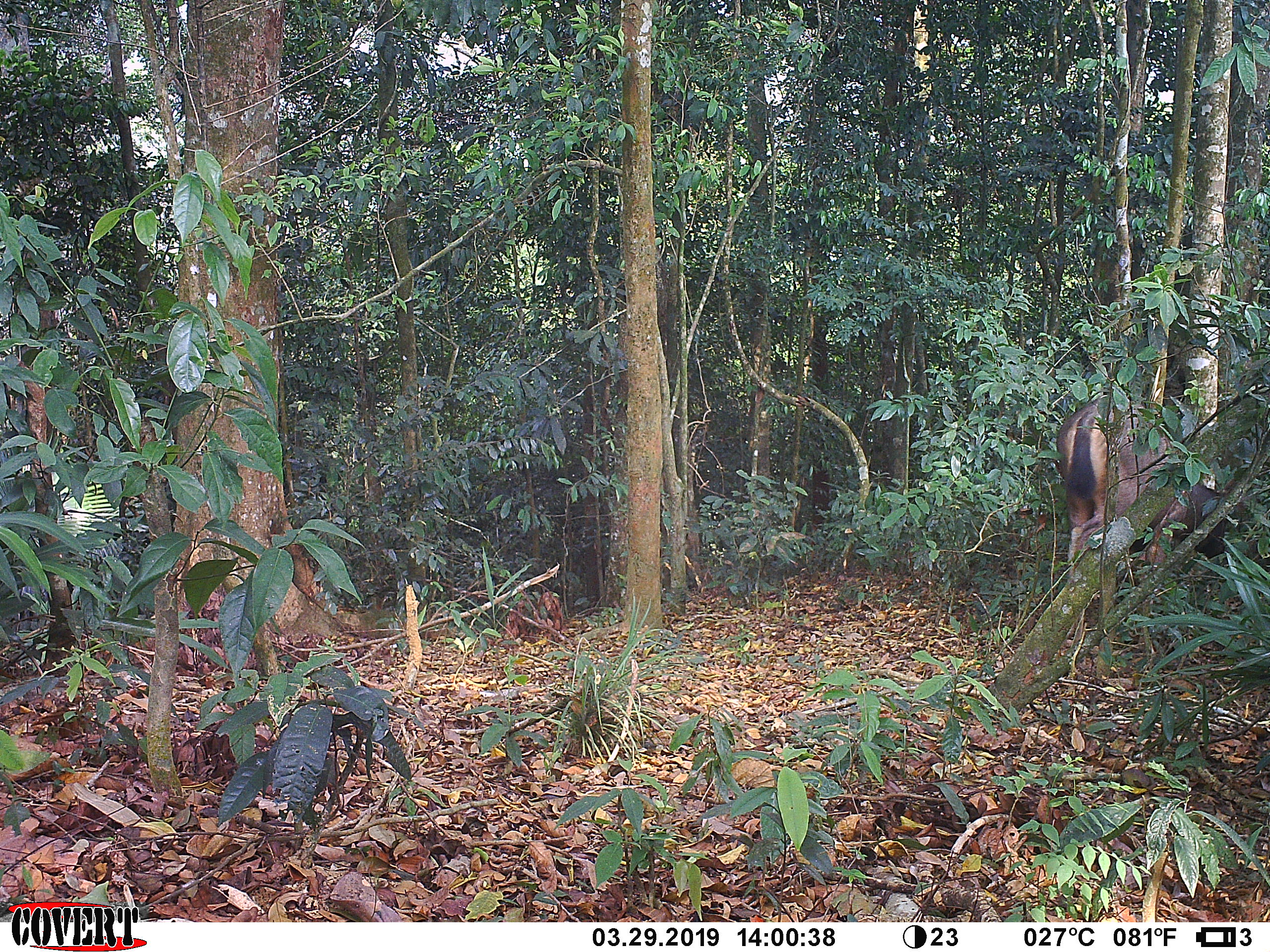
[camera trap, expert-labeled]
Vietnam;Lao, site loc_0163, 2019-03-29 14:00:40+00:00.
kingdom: Animalia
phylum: Chordata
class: Mammalia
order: Artiodactyla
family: Cervidae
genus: Rusa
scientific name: Rusa unicolor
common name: sambar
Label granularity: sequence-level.